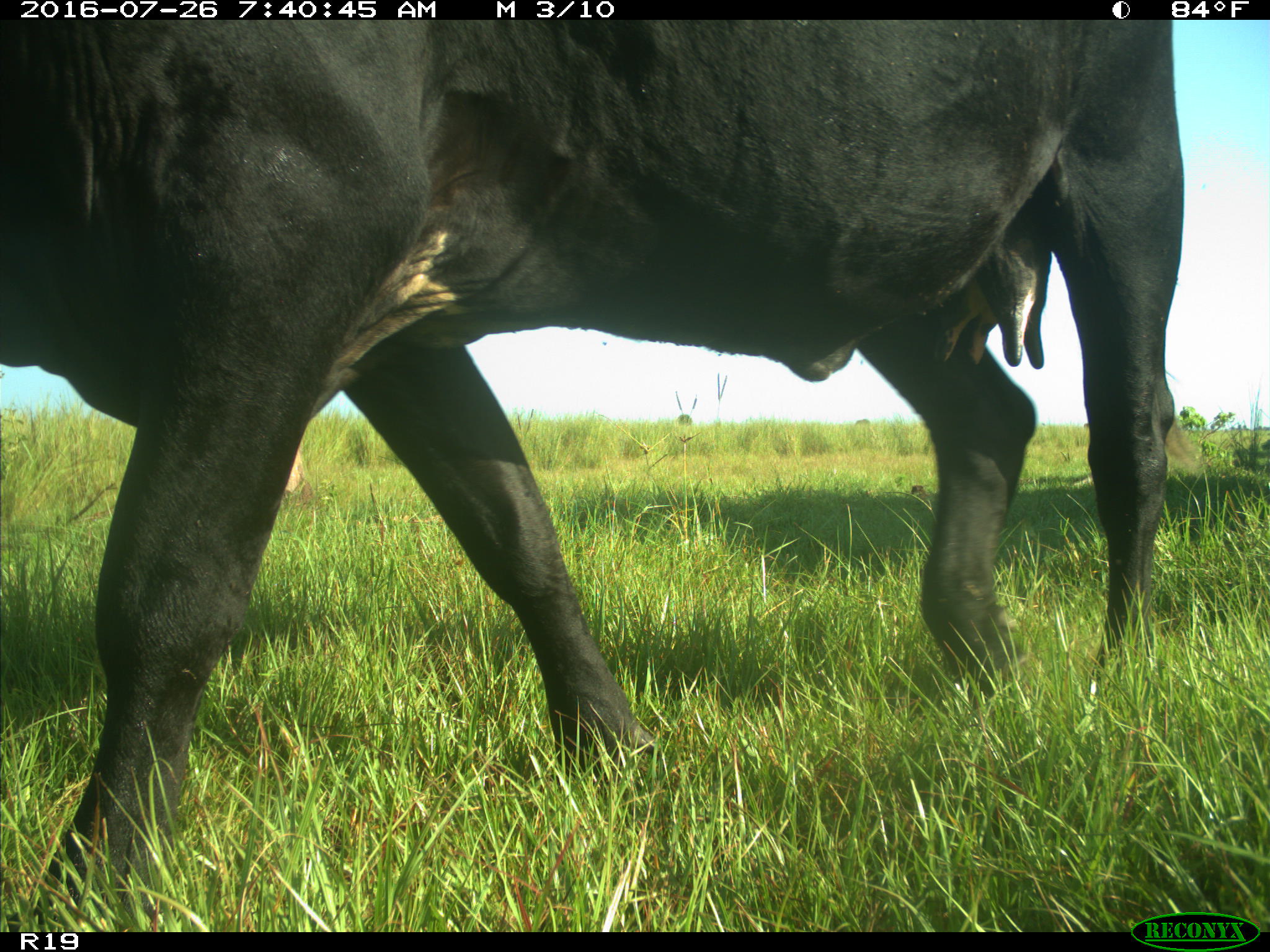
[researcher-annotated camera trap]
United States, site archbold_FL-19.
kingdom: Animalia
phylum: Chordata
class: Mammalia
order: Artiodactyla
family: Bovidae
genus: Bos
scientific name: Bos taurus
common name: domestic cow